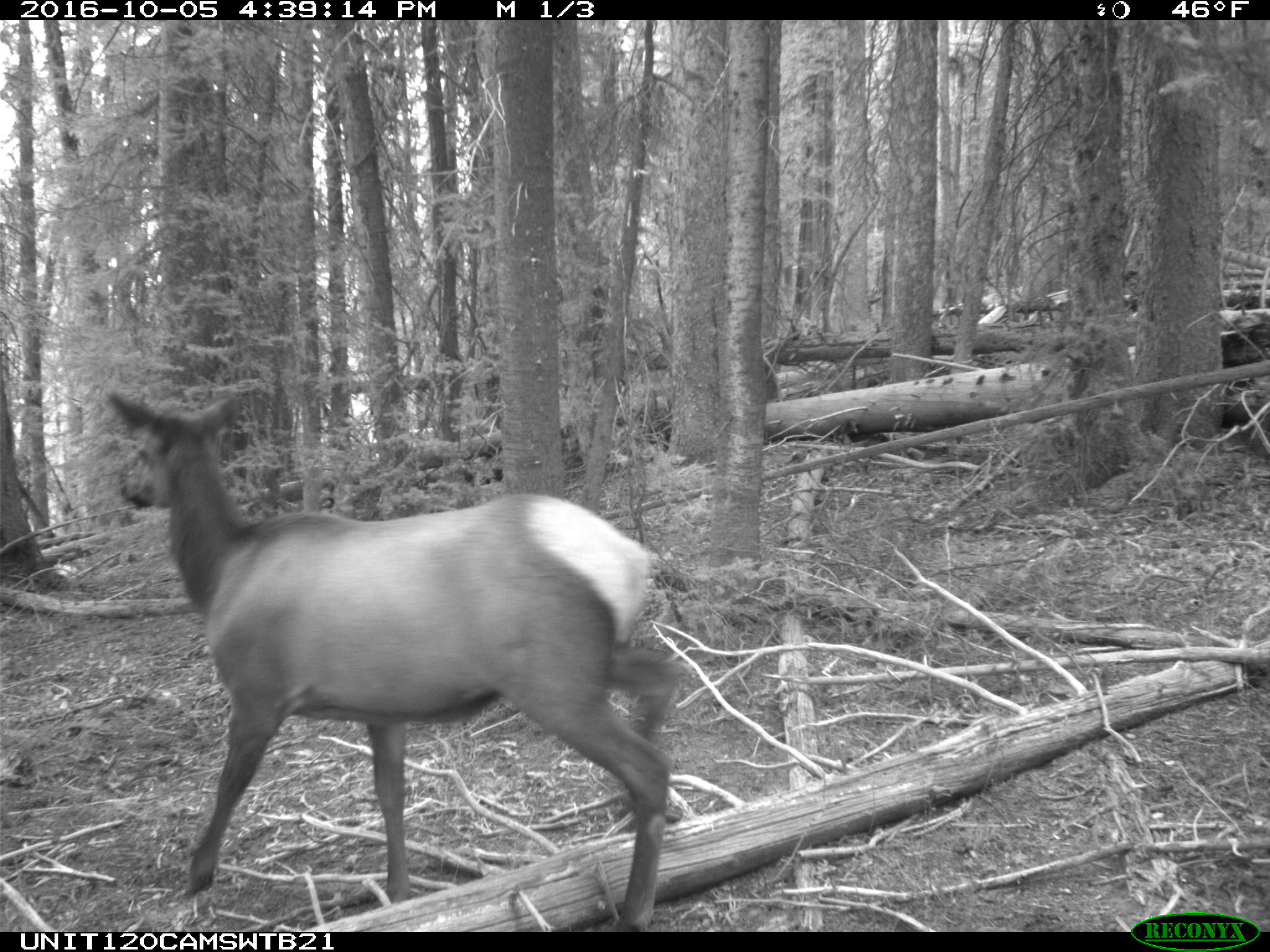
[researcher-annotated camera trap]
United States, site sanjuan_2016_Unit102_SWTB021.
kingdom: Animalia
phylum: Chordata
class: Mammalia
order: Artiodactyla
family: Cervidae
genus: Cervus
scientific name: Cervus elaphus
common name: red deer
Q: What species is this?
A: Cervus elaphus (red deer).